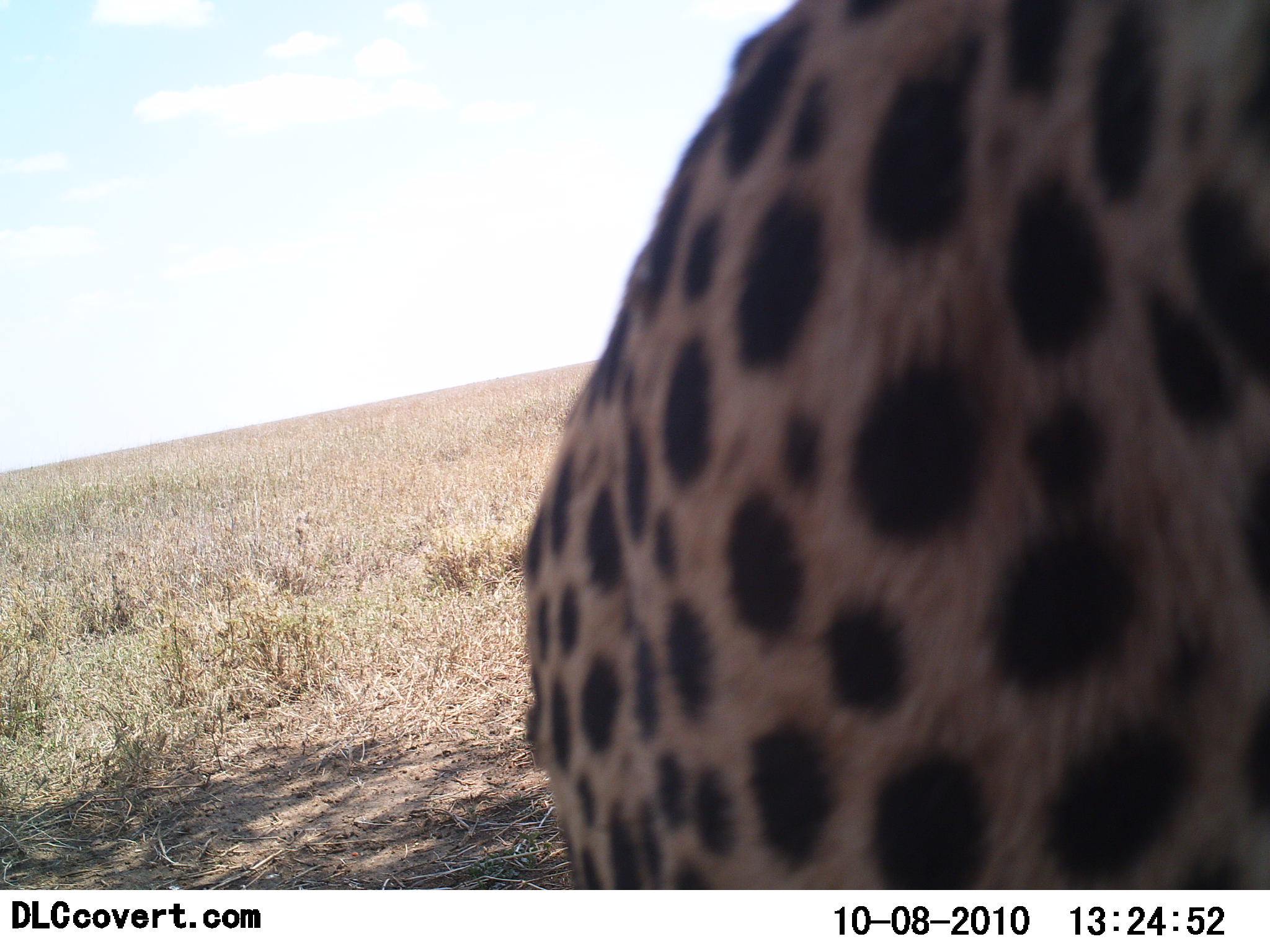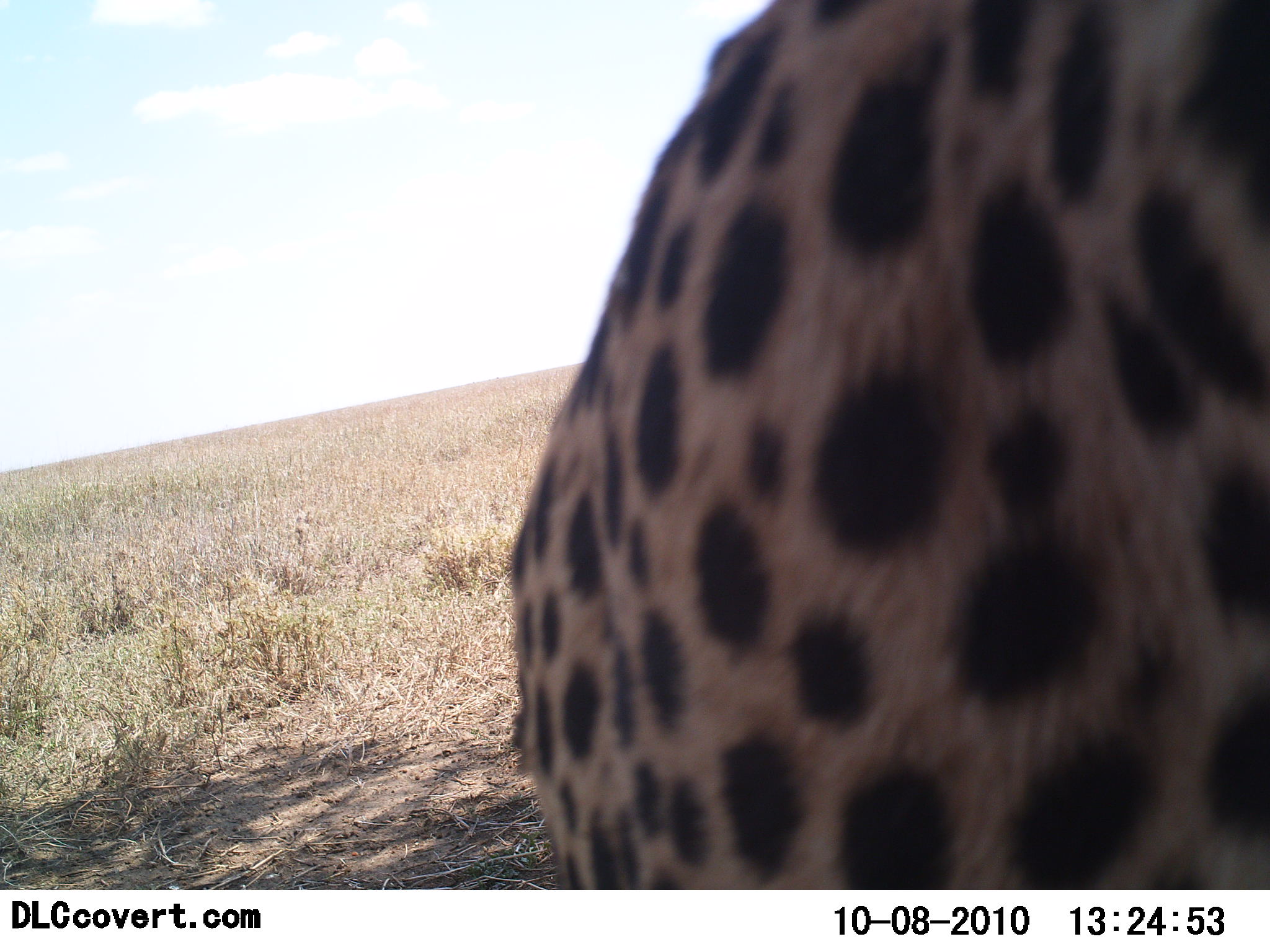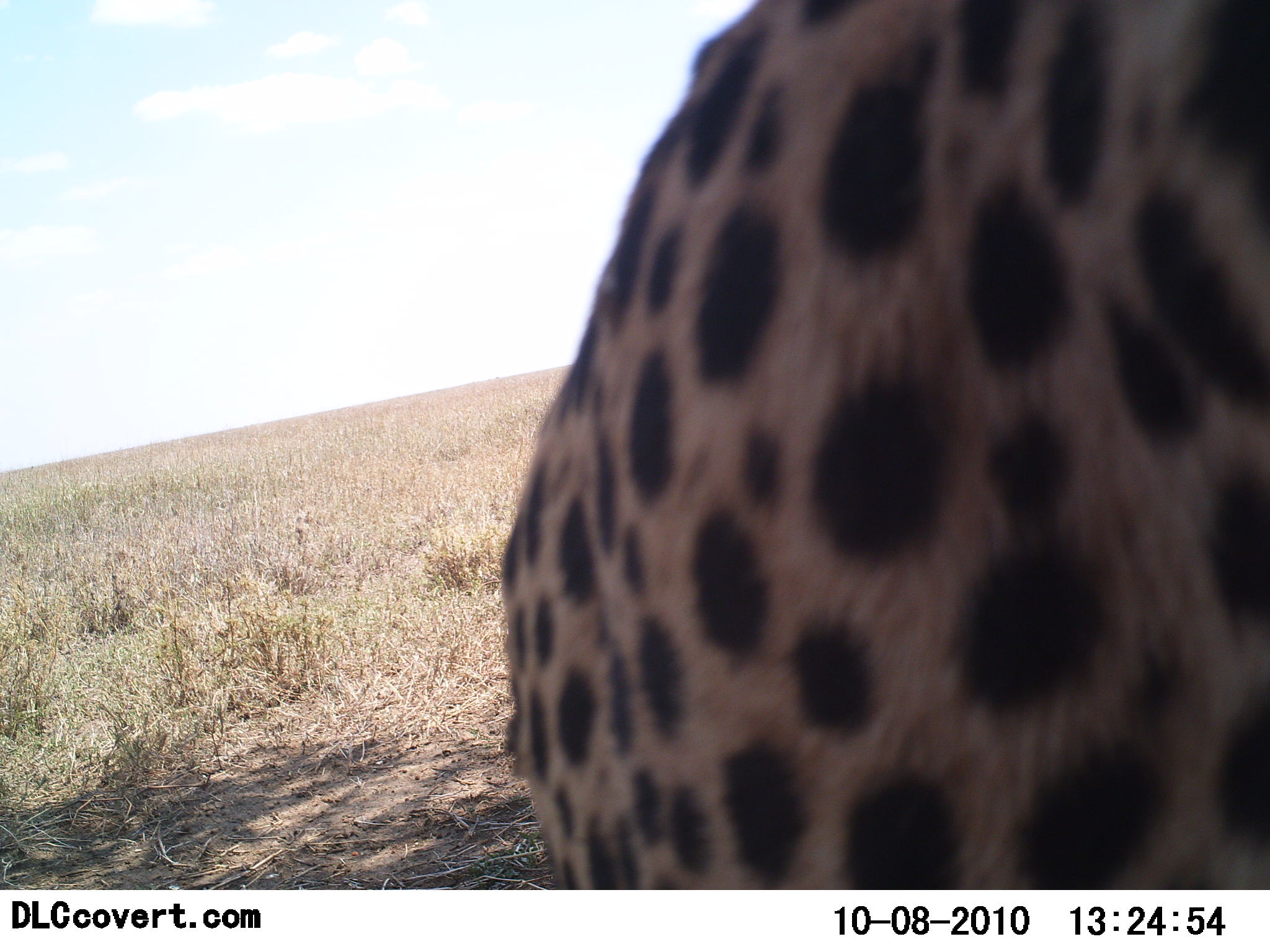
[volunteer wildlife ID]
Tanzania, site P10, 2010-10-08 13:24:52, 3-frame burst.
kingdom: Animalia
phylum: Chordata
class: Mammalia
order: Carnivora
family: Felidae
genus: Acinonyx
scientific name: Acinonyx jubatus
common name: cheetah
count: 1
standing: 82%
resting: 9%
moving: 18%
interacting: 0%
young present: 0%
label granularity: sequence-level